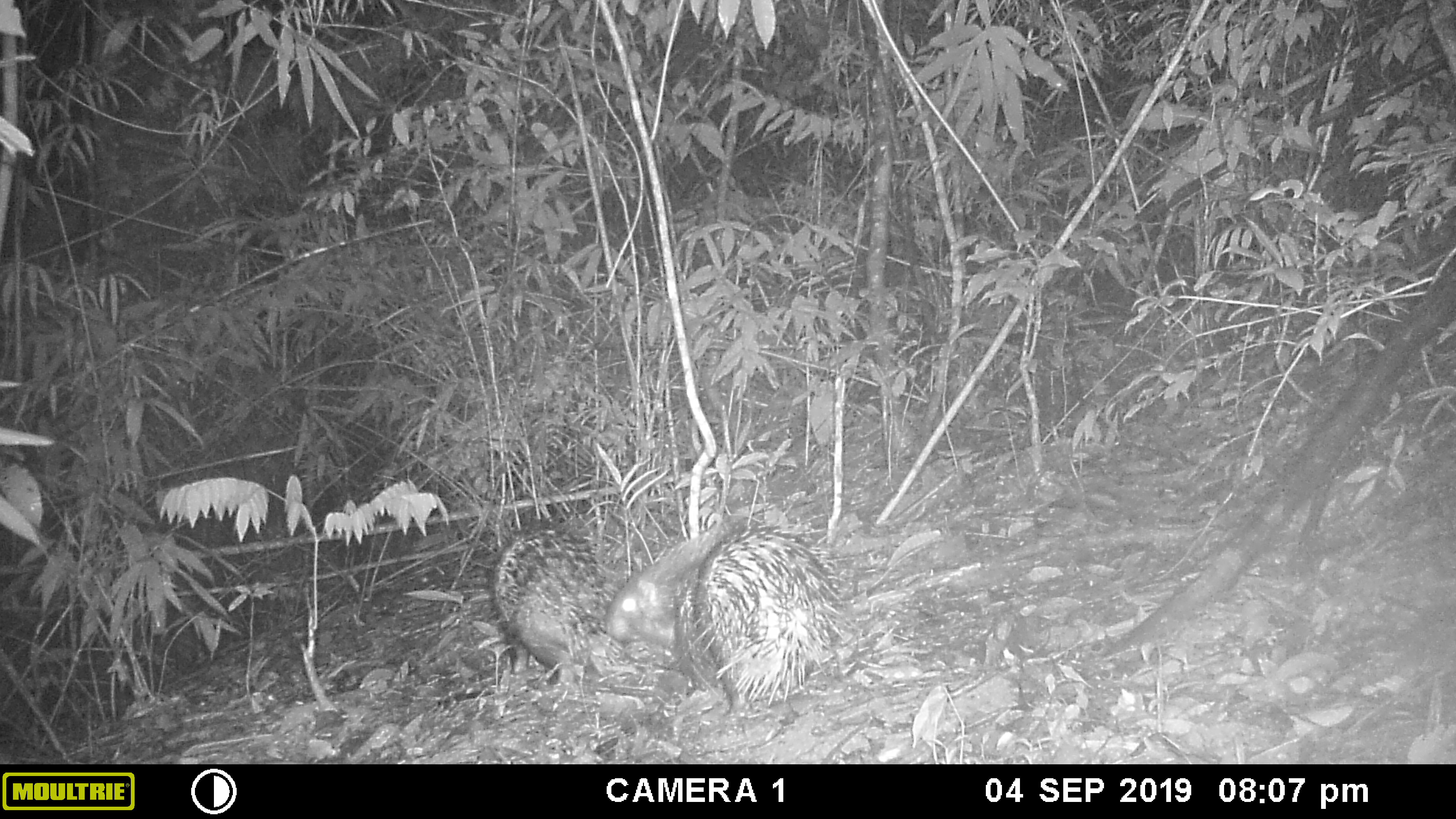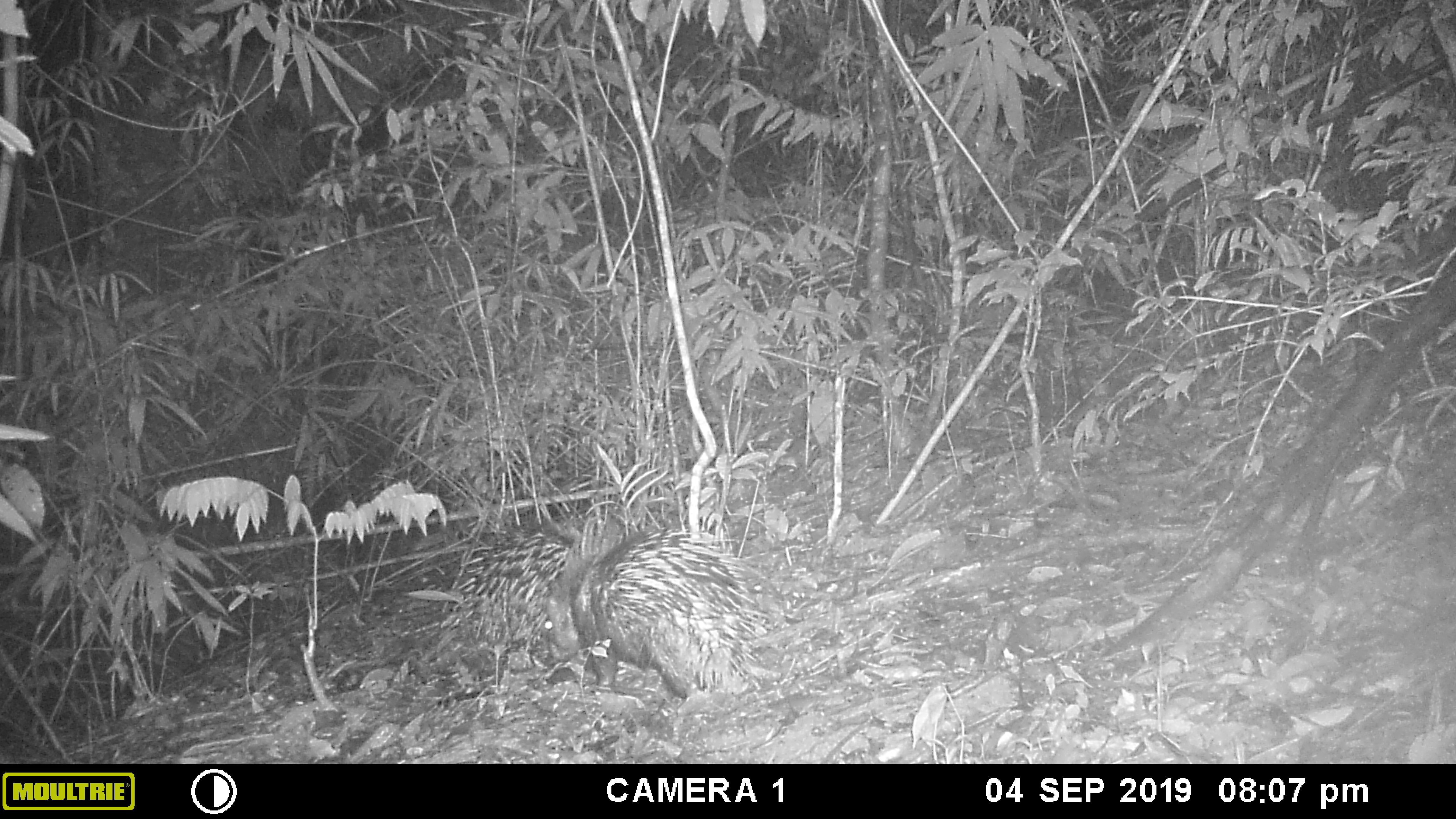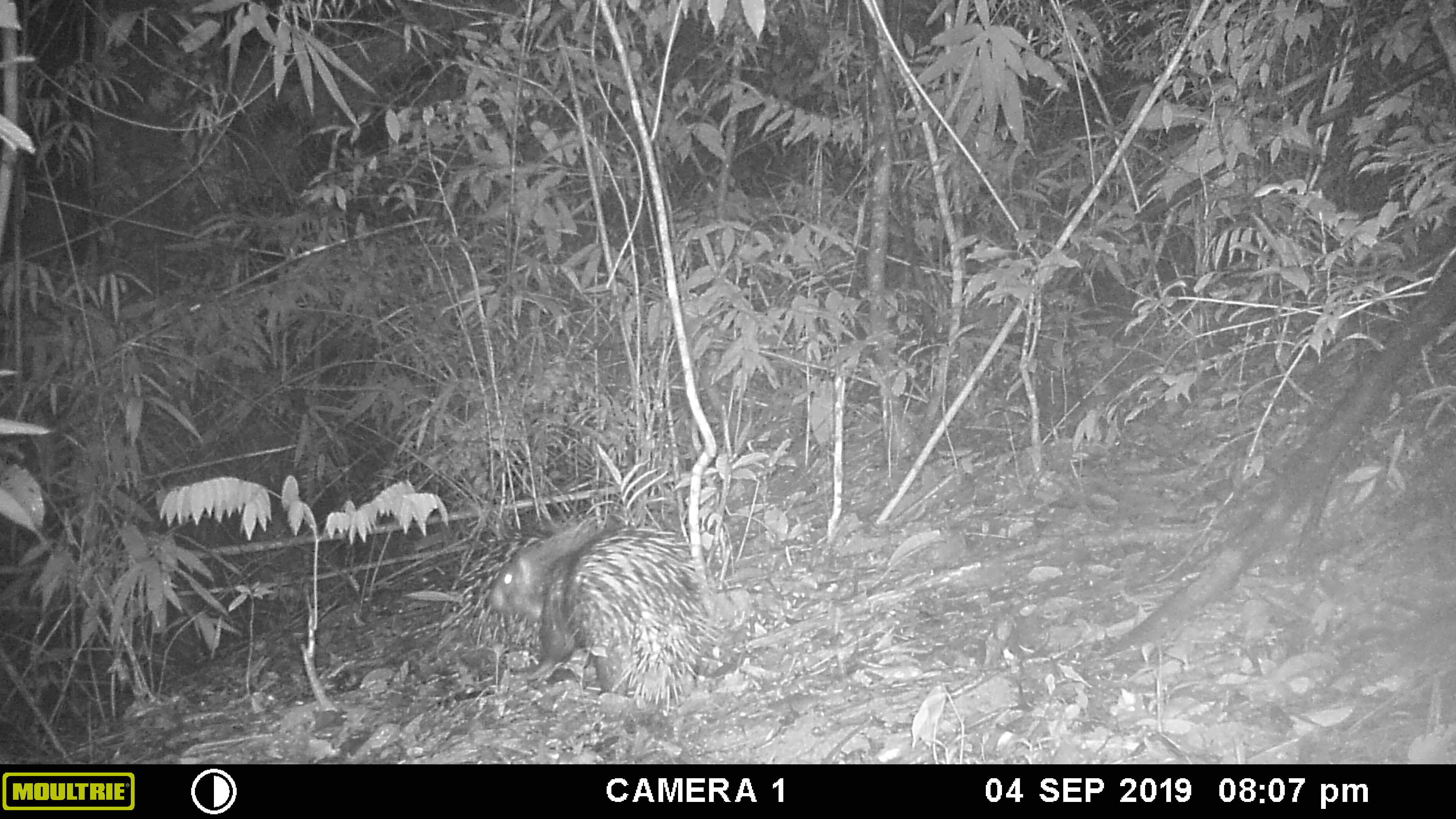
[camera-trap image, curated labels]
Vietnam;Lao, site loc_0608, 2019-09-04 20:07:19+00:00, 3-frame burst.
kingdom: Animalia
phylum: Chordata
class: Mammalia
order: Rodentia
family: Hystricidae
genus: Hystrix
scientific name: Hystrix brachyura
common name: malayan porcupine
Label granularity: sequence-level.